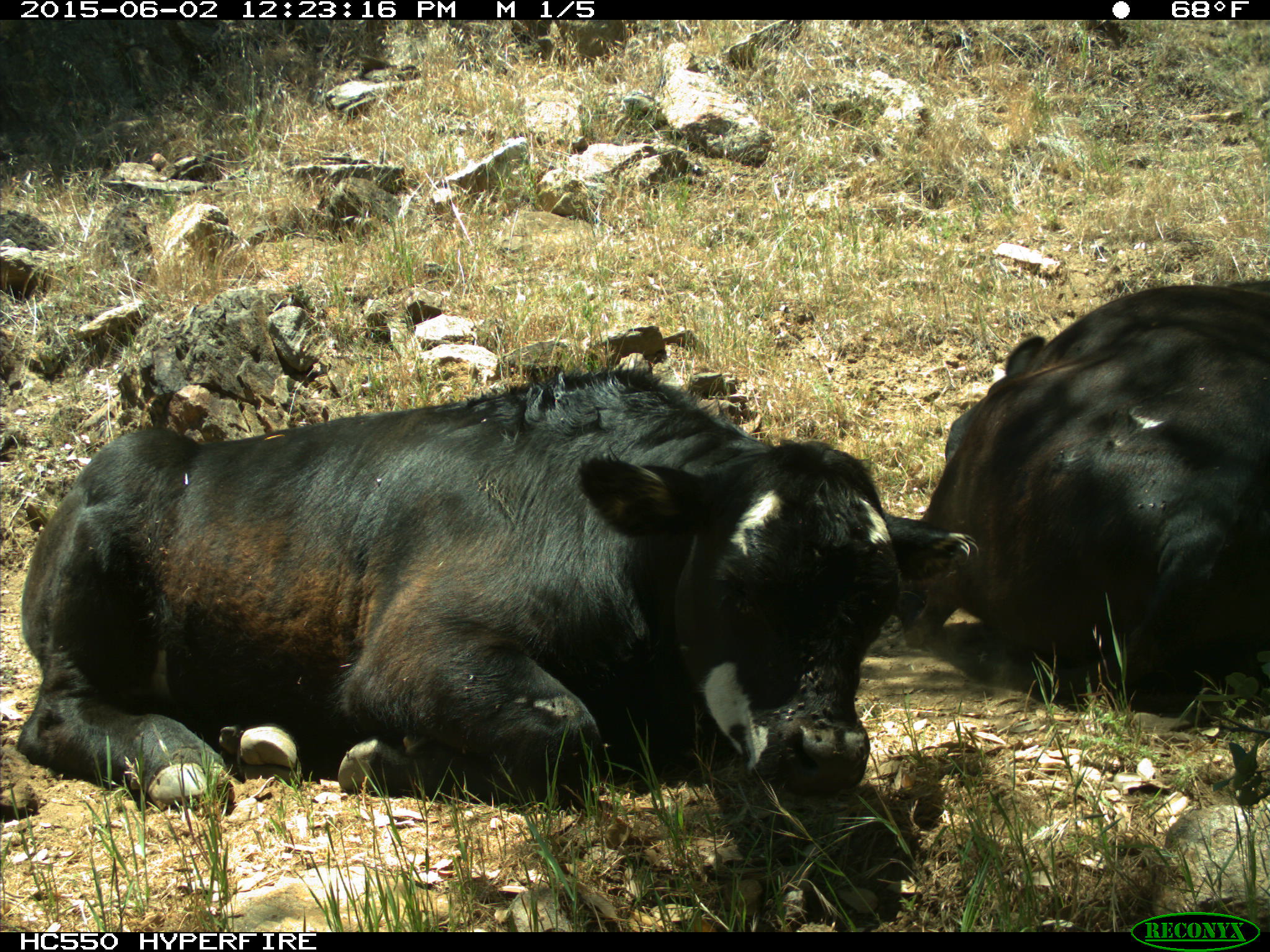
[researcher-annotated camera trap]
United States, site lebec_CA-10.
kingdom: Animalia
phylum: Chordata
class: Mammalia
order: Artiodactyla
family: Bovidae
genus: Bos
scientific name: Bos taurus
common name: domestic cow